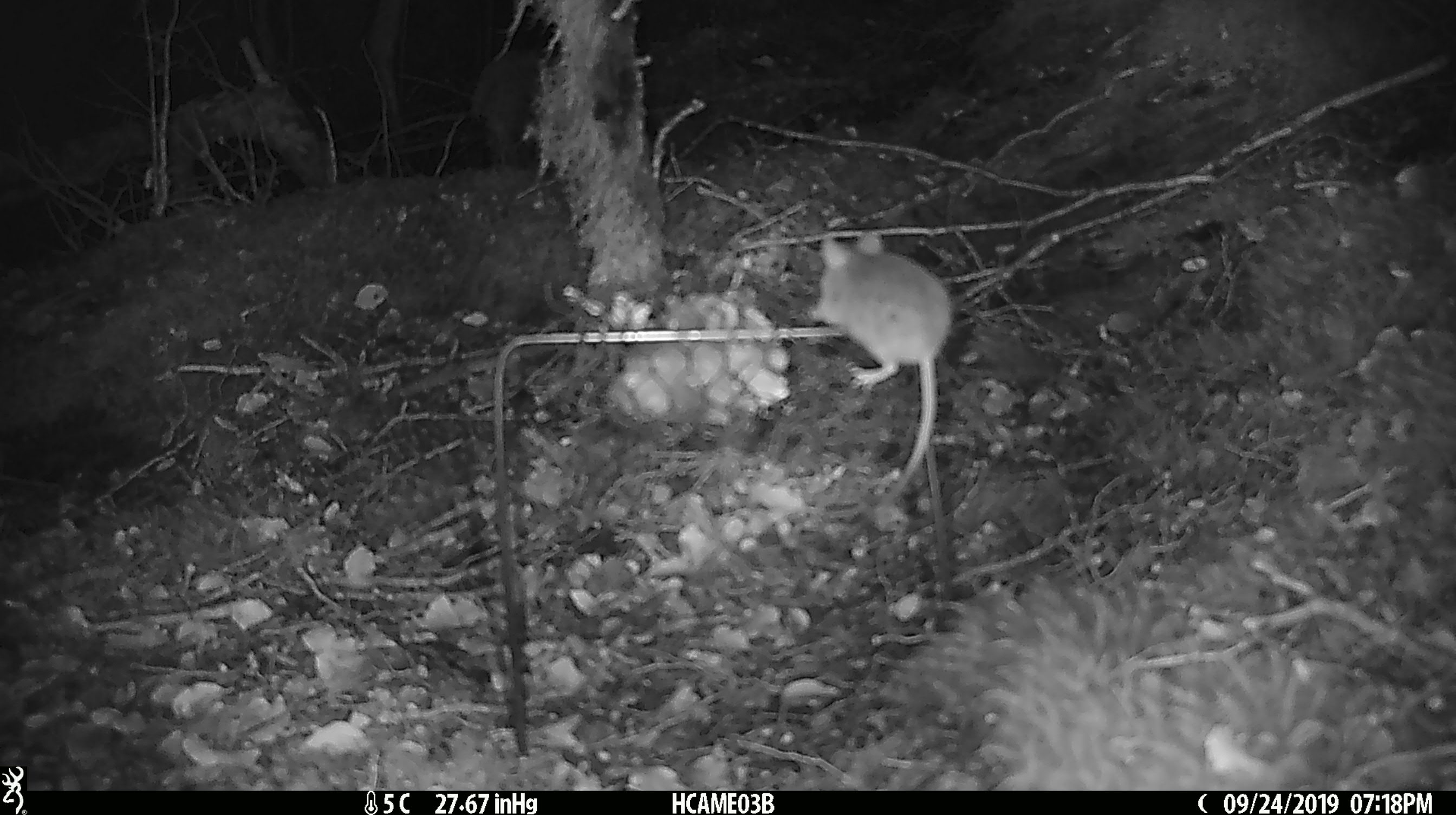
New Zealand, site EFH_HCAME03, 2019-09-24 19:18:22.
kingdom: Animalia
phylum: Chordata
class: Mammalia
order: Rodentia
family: Muridae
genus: Mus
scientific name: Mus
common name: mouse